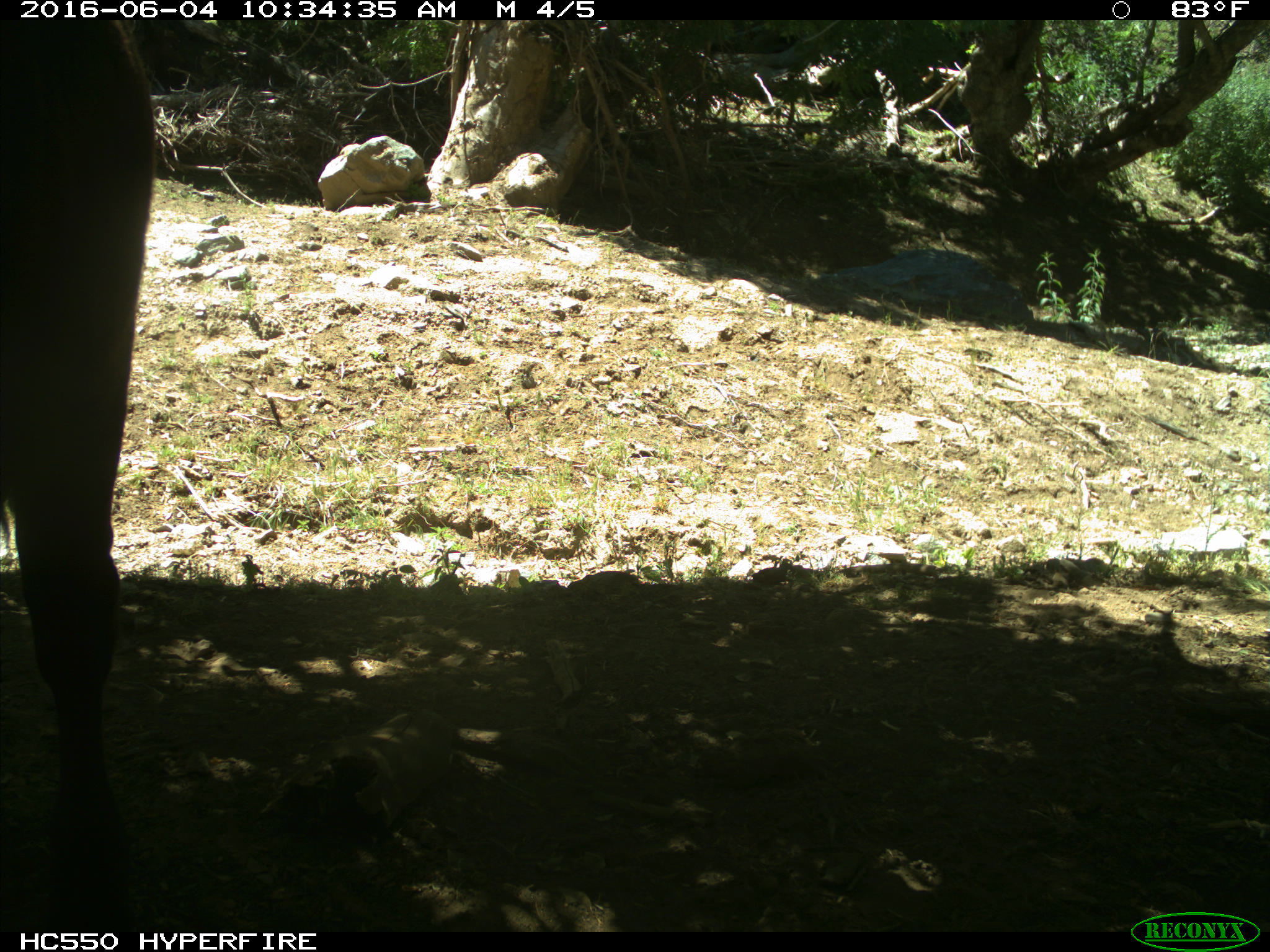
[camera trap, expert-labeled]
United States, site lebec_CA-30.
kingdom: Animalia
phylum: Chordata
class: Mammalia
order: Artiodactyla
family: Bovidae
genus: Bos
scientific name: Bos taurus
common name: domestic cow